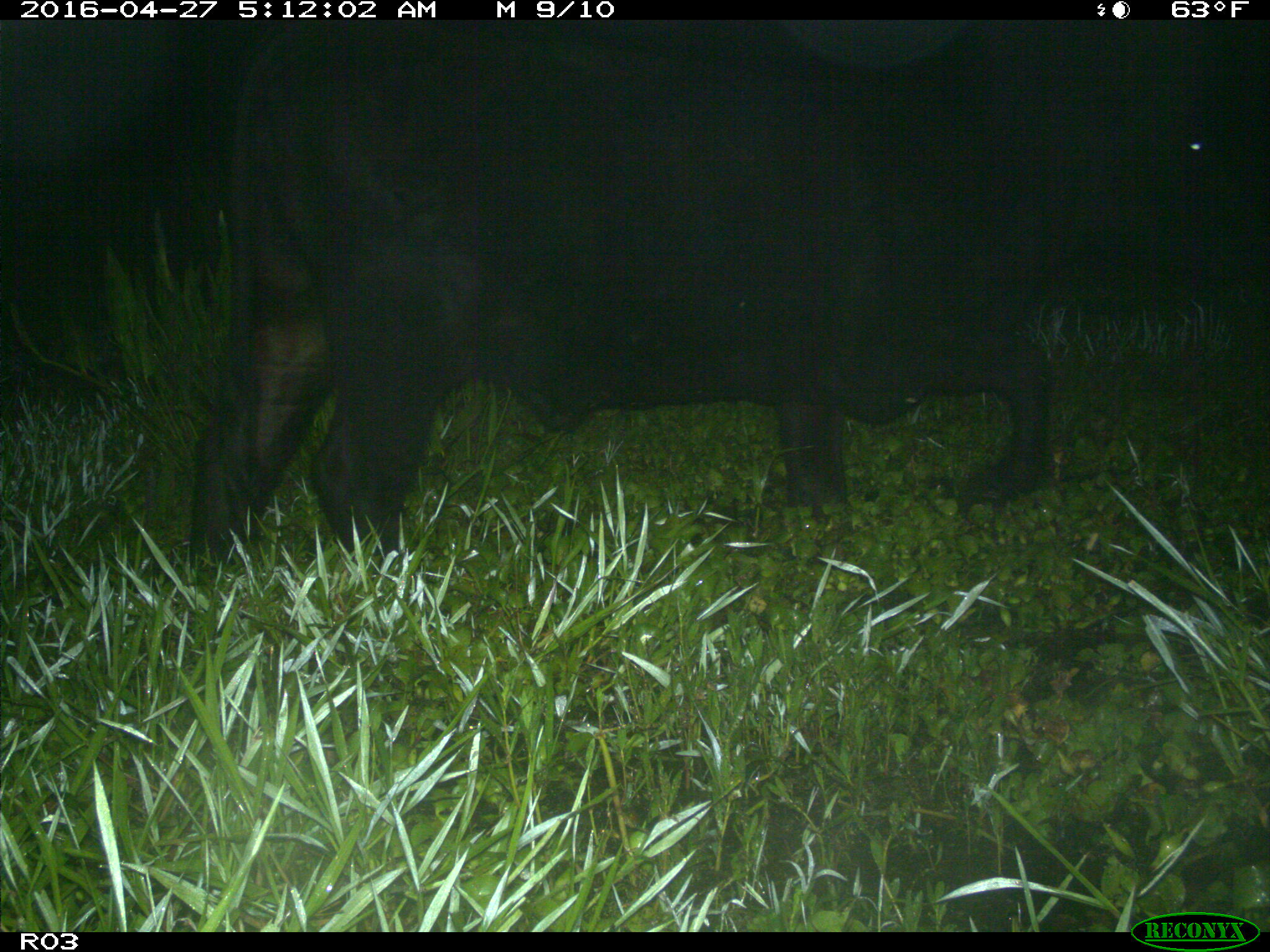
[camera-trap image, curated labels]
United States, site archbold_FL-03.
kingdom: Animalia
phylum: Chordata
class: Mammalia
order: Artiodactyla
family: Bovidae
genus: Bos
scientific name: Bos taurus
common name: domestic cow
Bos taurus (domestic cow).